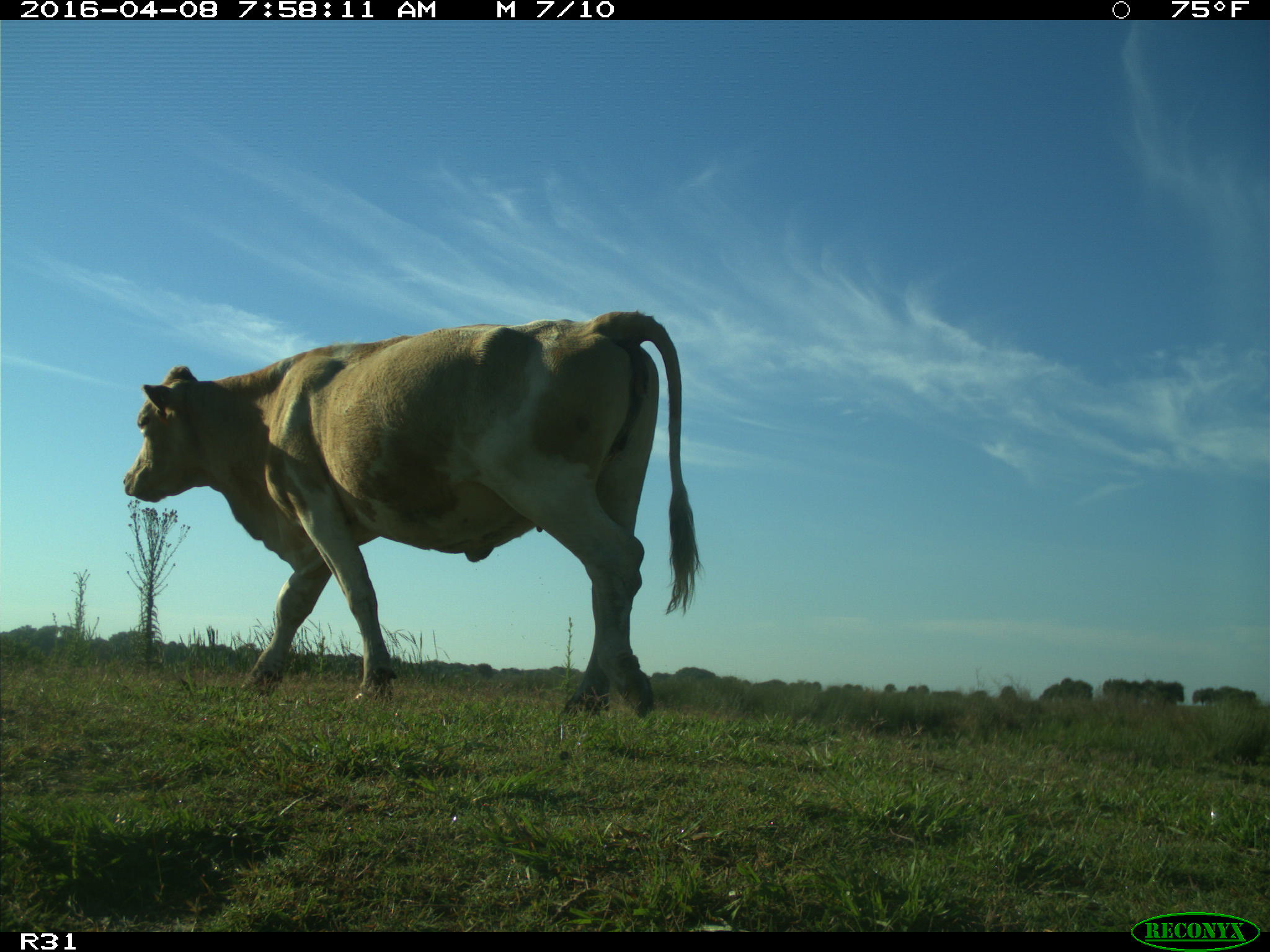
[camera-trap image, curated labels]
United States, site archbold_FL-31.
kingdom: Animalia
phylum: Chordata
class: Mammalia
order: Artiodactyla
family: Bovidae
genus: Bos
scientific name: Bos taurus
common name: domestic cow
Bos taurus (domestic cow).